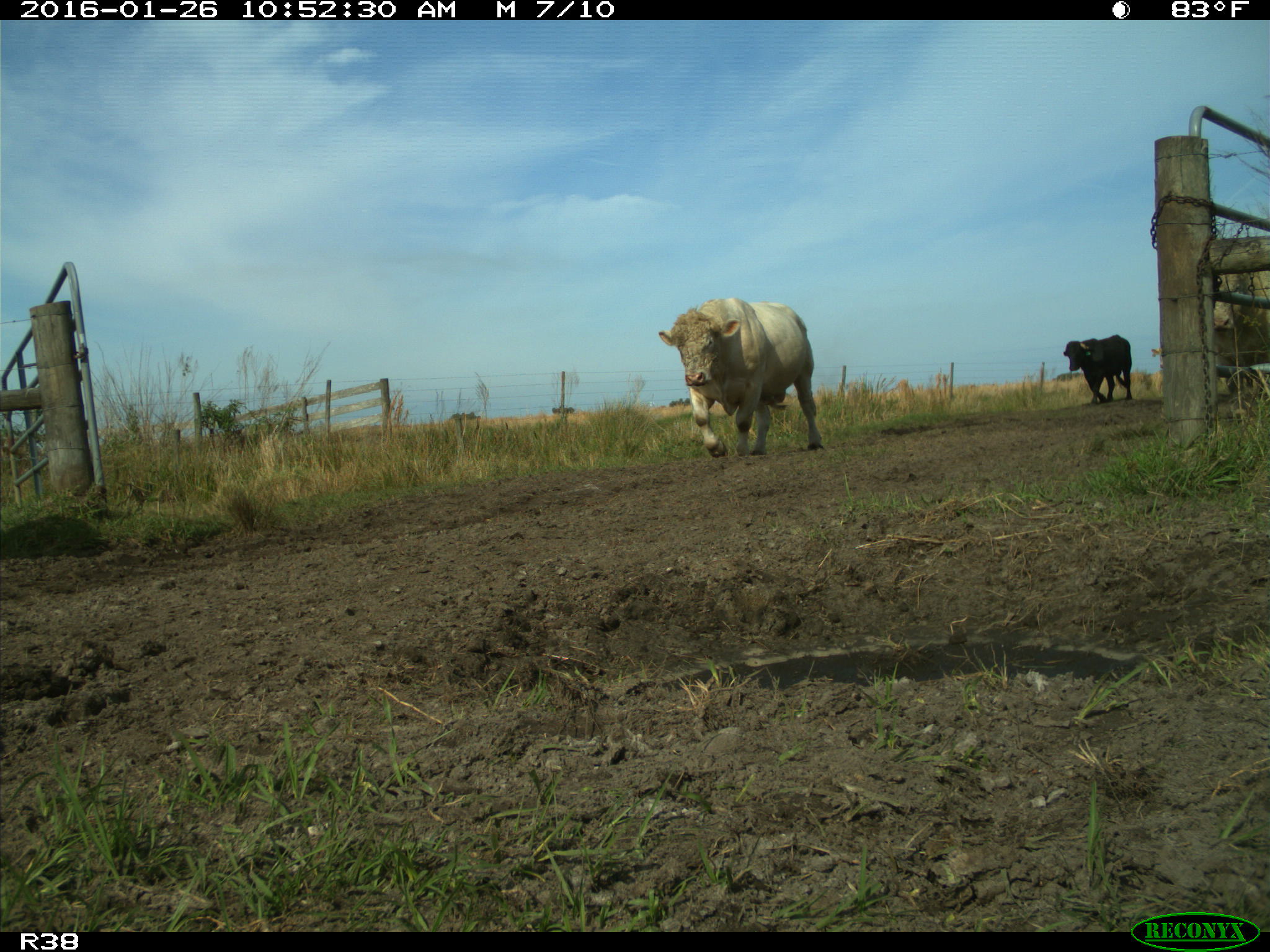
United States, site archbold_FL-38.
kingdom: Animalia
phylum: Chordata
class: Mammalia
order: Artiodactyla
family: Bovidae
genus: Bos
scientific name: Bos taurus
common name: domestic cow